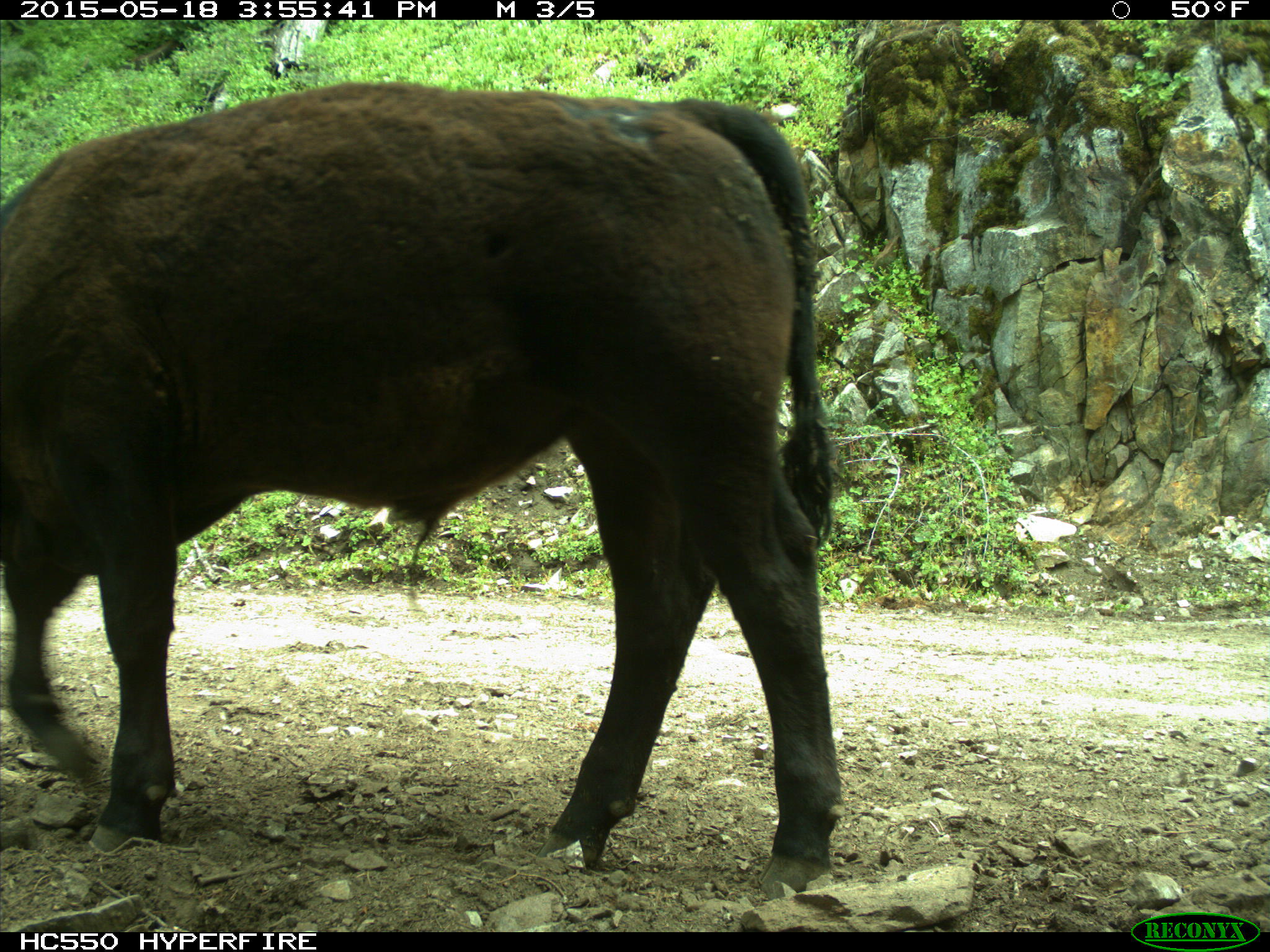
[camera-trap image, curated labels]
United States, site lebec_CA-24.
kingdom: Animalia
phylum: Chordata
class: Mammalia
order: Artiodactyla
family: Bovidae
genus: Bos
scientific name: Bos taurus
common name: domestic cow